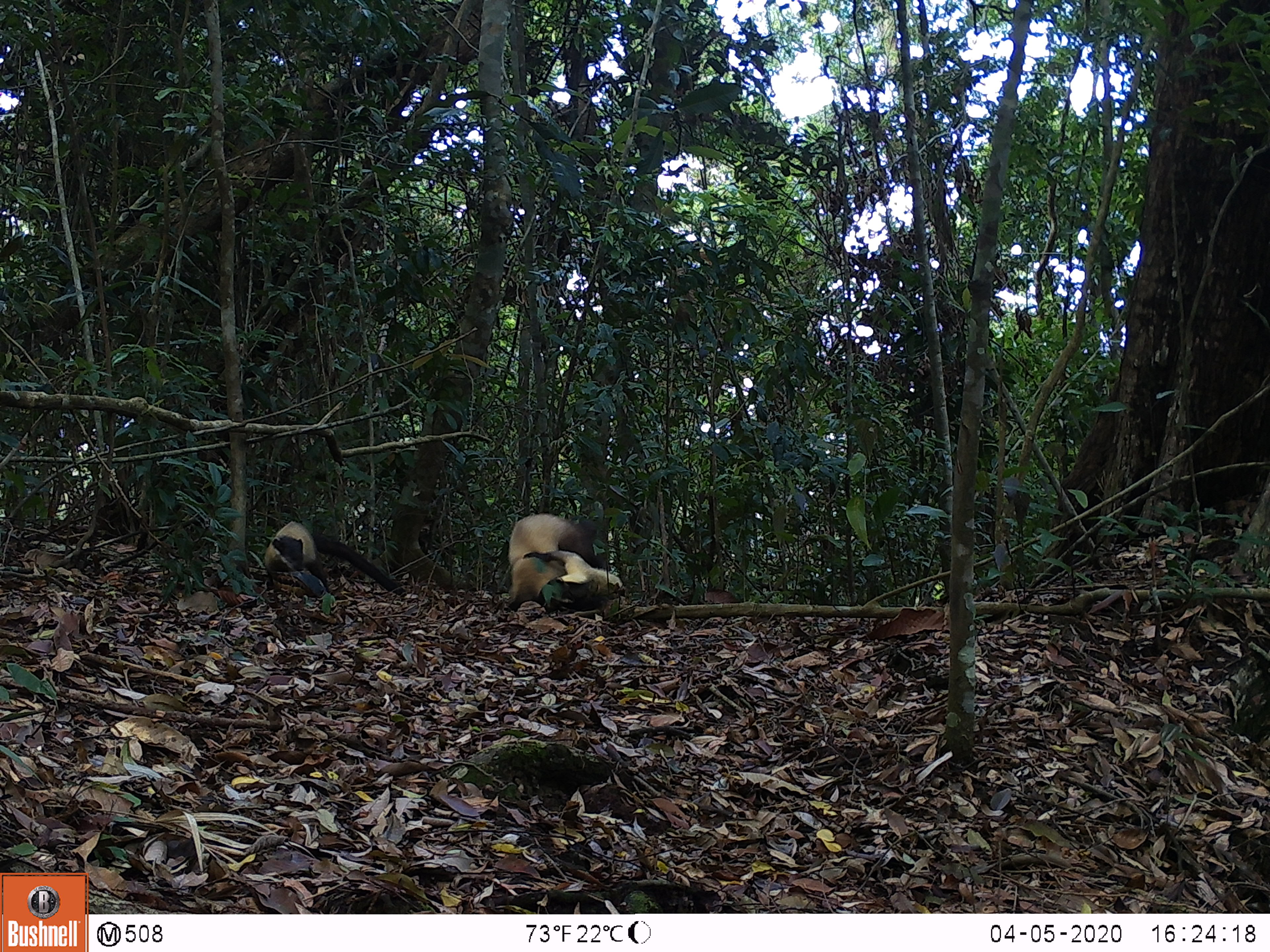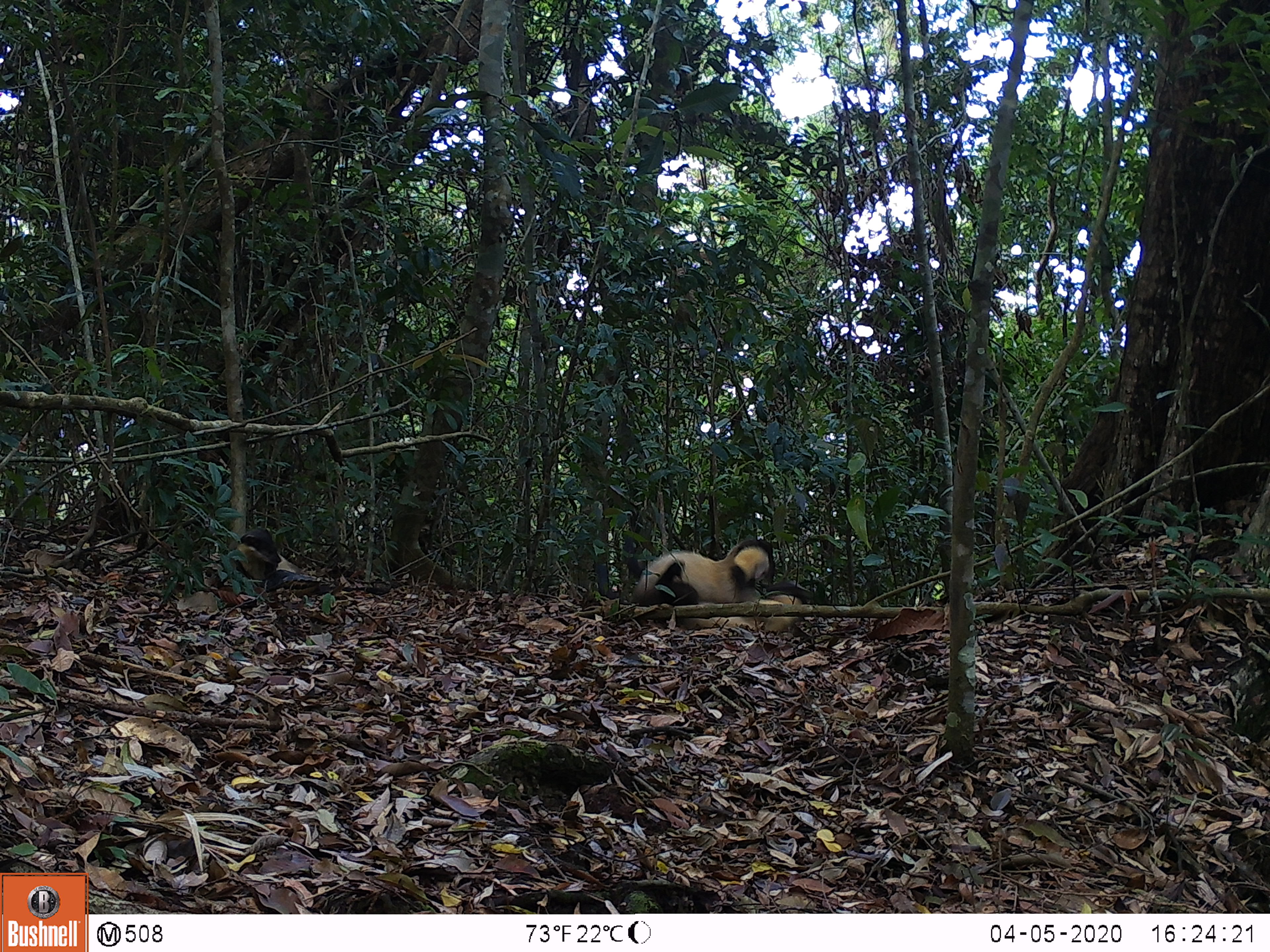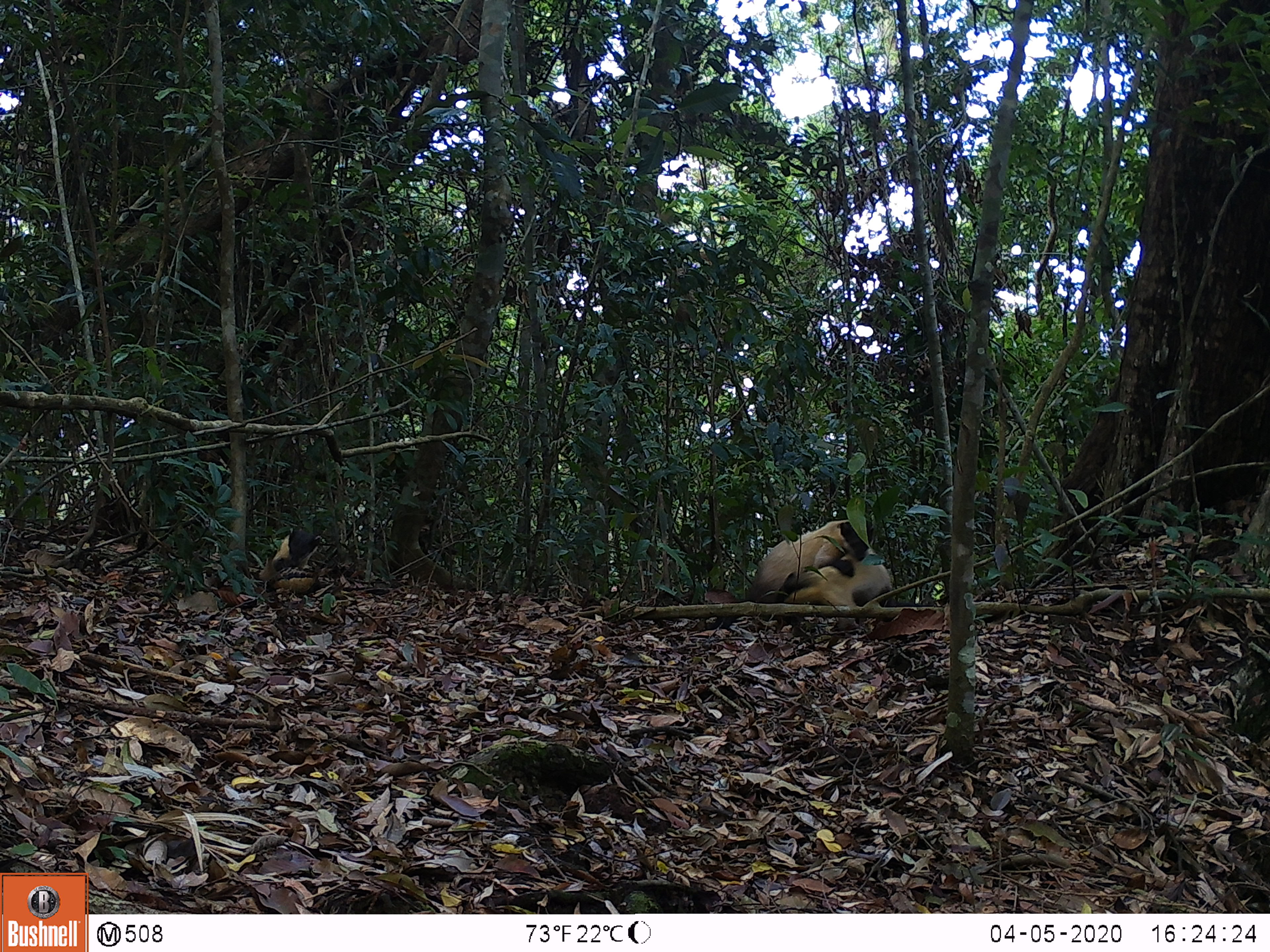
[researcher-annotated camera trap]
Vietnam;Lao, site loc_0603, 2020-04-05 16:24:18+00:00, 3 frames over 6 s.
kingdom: Animalia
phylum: Chordata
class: Mammalia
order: Carnivora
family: Mustelidae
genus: Martes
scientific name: Martes flavigula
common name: yellow-throated marten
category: yellow throated marten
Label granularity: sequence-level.